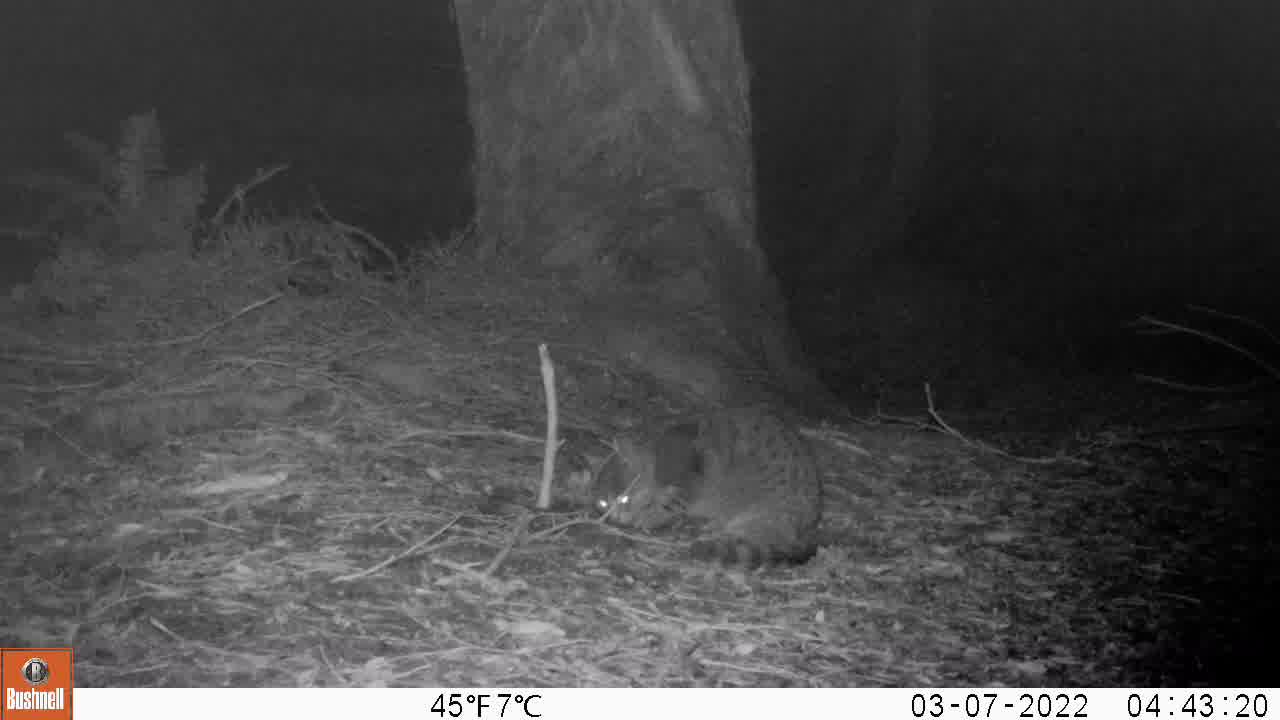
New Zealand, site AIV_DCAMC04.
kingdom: Animalia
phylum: Chordata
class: Mammalia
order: Carnivora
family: Felidae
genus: Felis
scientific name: Felis catus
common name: domestic cat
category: cat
Cat (domestic cat) (Felis catus).